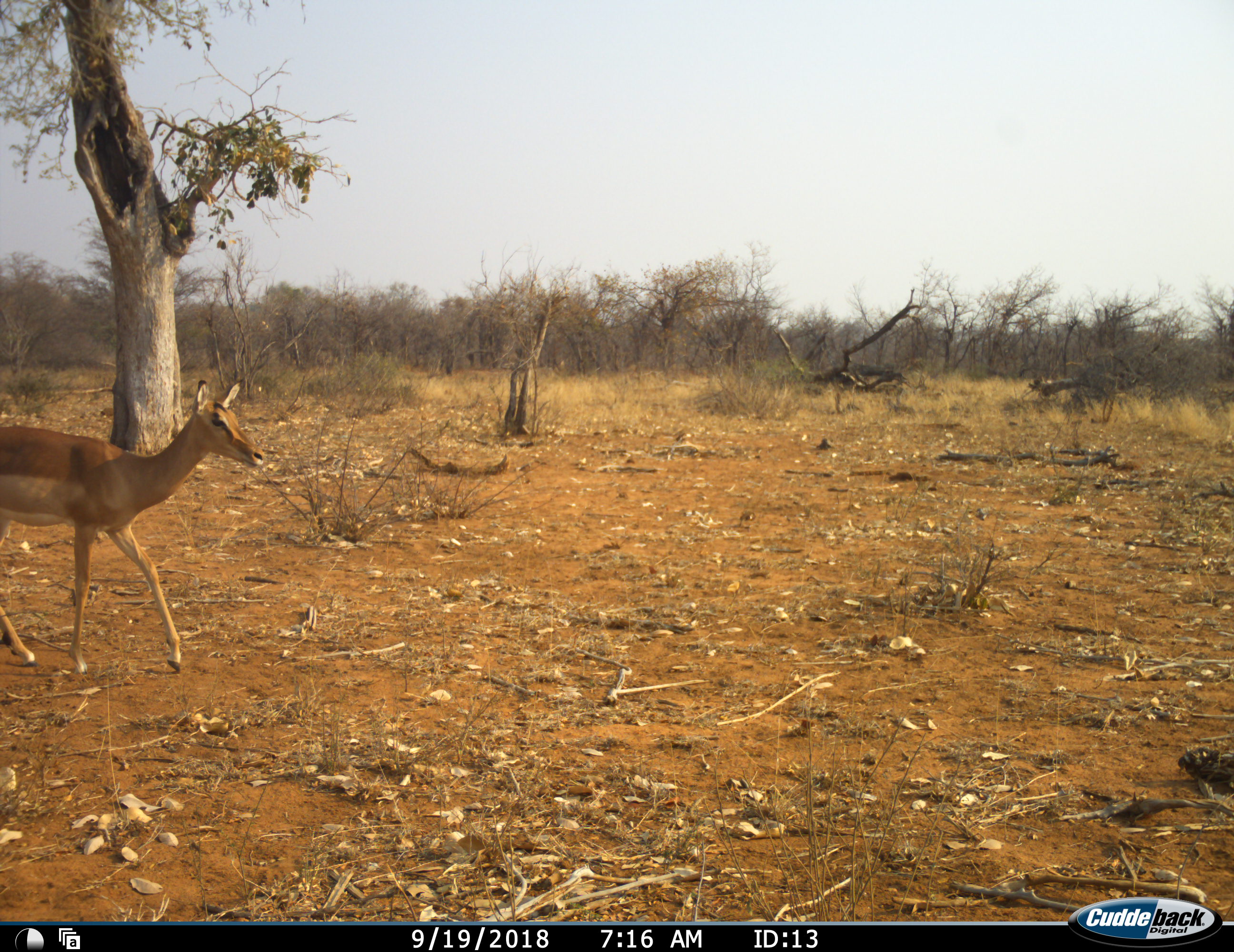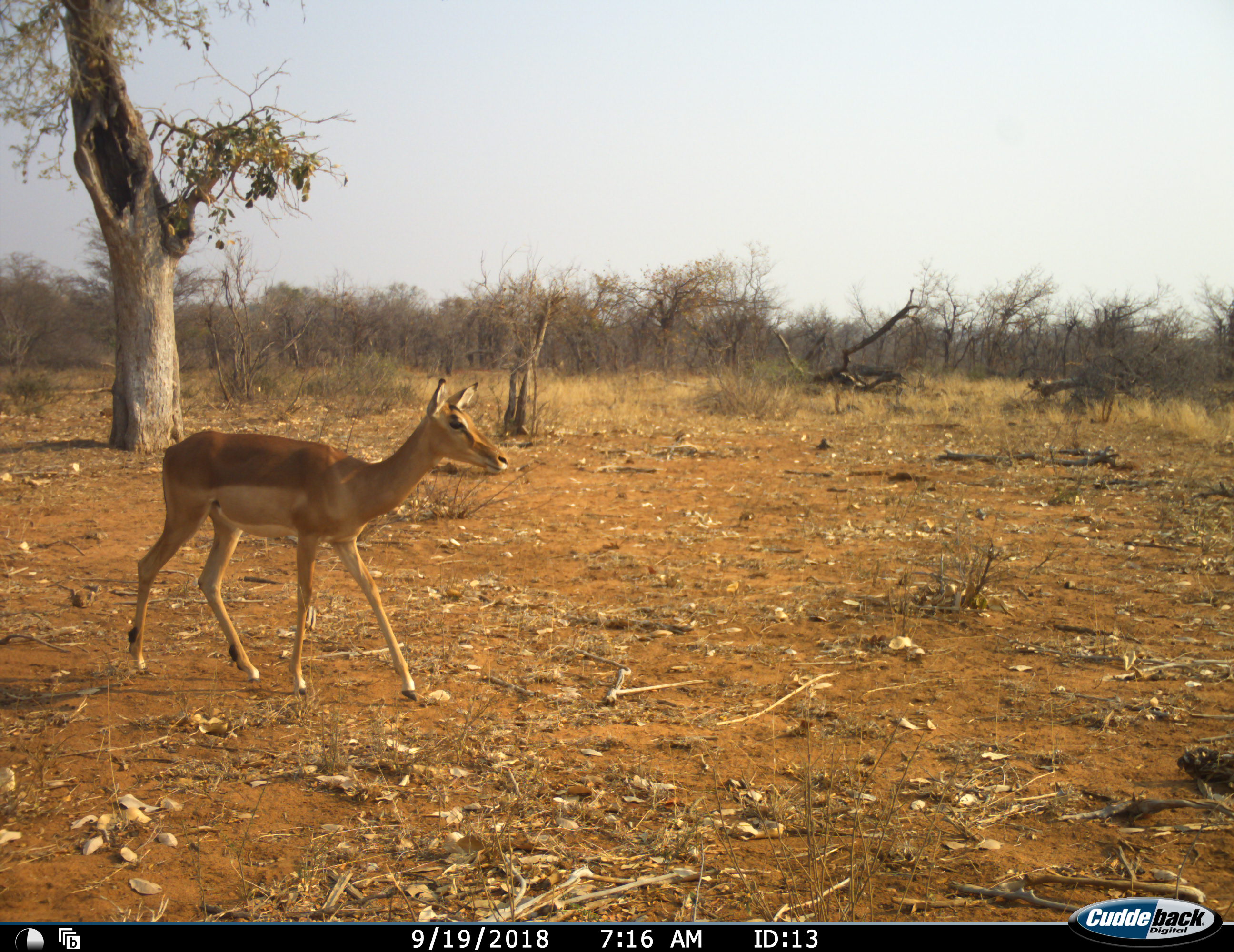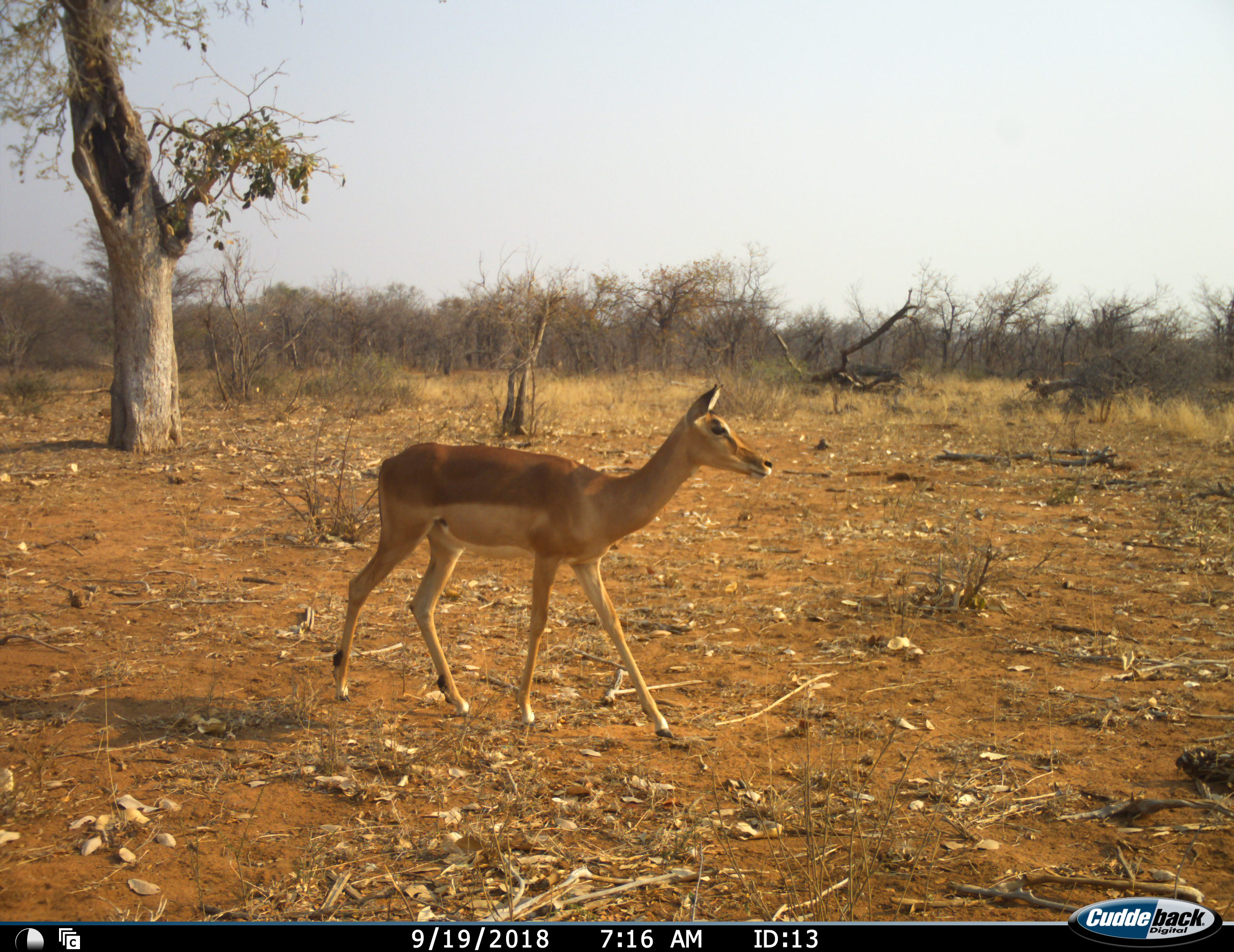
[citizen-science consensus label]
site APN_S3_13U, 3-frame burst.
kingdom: Animalia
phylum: Chordata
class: Mammalia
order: Artiodactyla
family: Bovidae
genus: Aepyceros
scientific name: Aepyceros melampus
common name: impala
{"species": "impala (Aepyceros melampus)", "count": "1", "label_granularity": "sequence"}